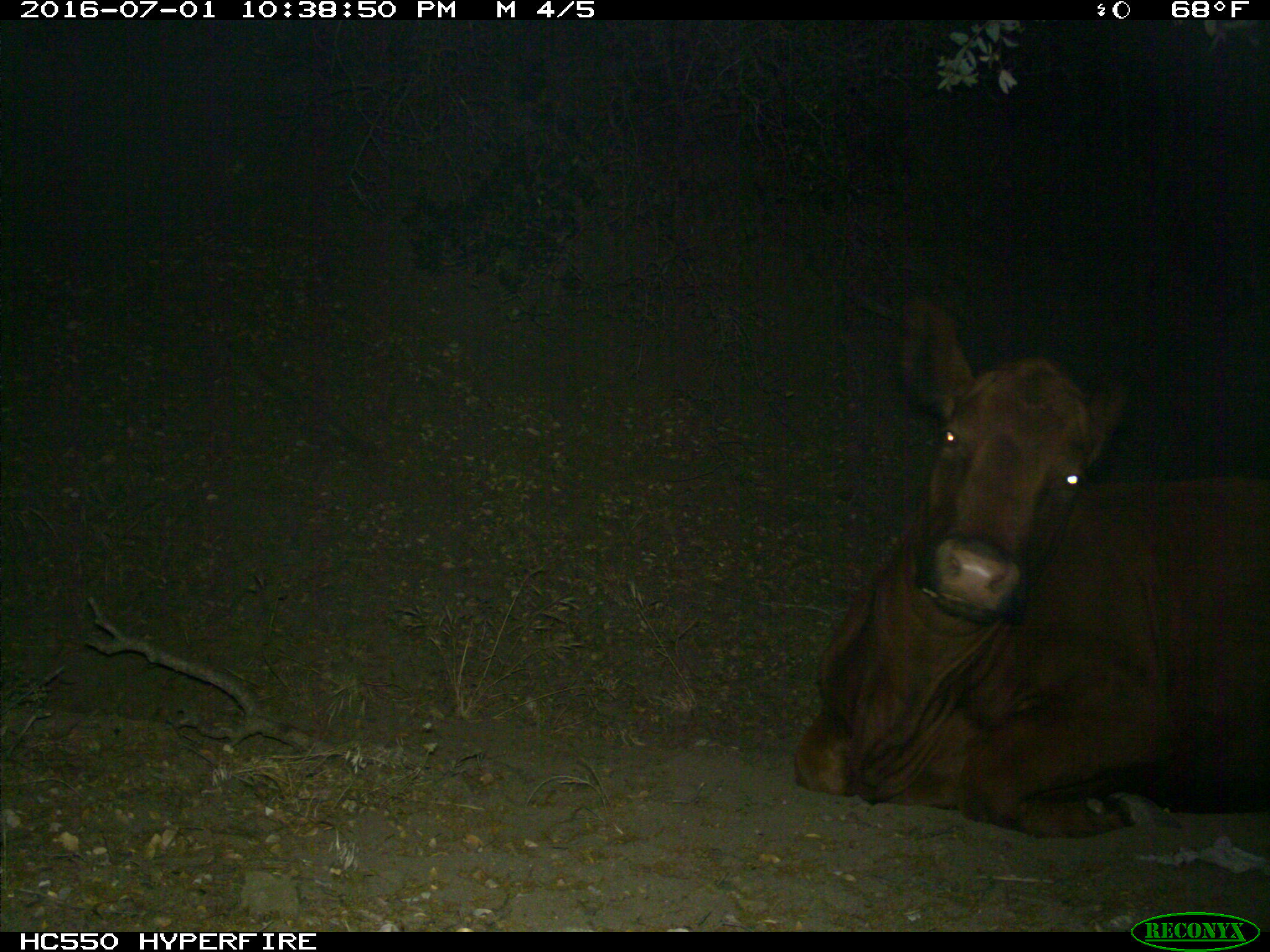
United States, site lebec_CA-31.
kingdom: Animalia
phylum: Chordata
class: Mammalia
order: Artiodactyla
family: Bovidae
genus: Bos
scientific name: Bos taurus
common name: domestic cow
Bos taurus (domestic cow).